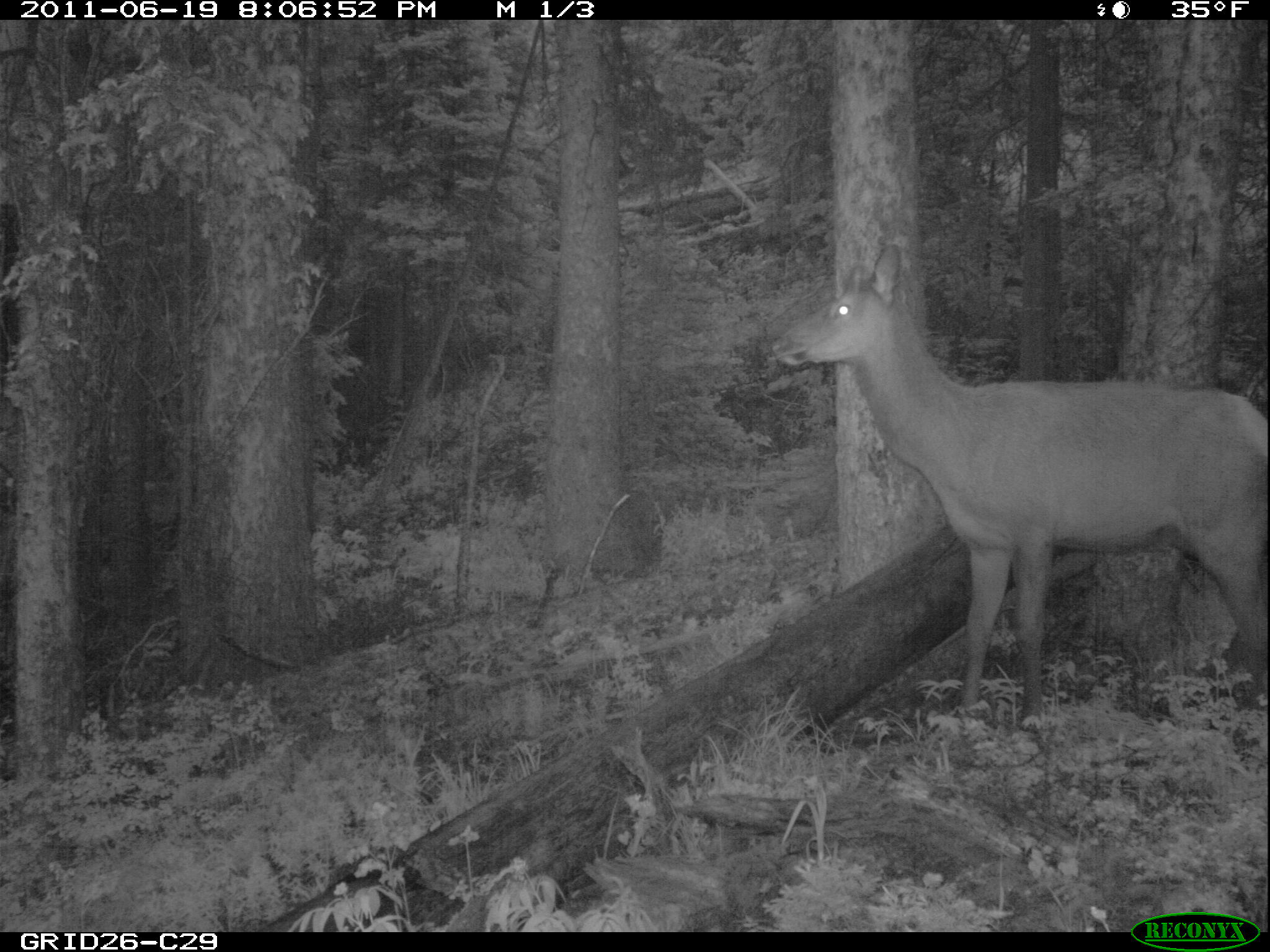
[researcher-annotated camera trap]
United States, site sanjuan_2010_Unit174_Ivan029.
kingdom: Animalia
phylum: Chordata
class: Mammalia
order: Artiodactyla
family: Cervidae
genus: Cervus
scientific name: Cervus elaphus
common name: red deer